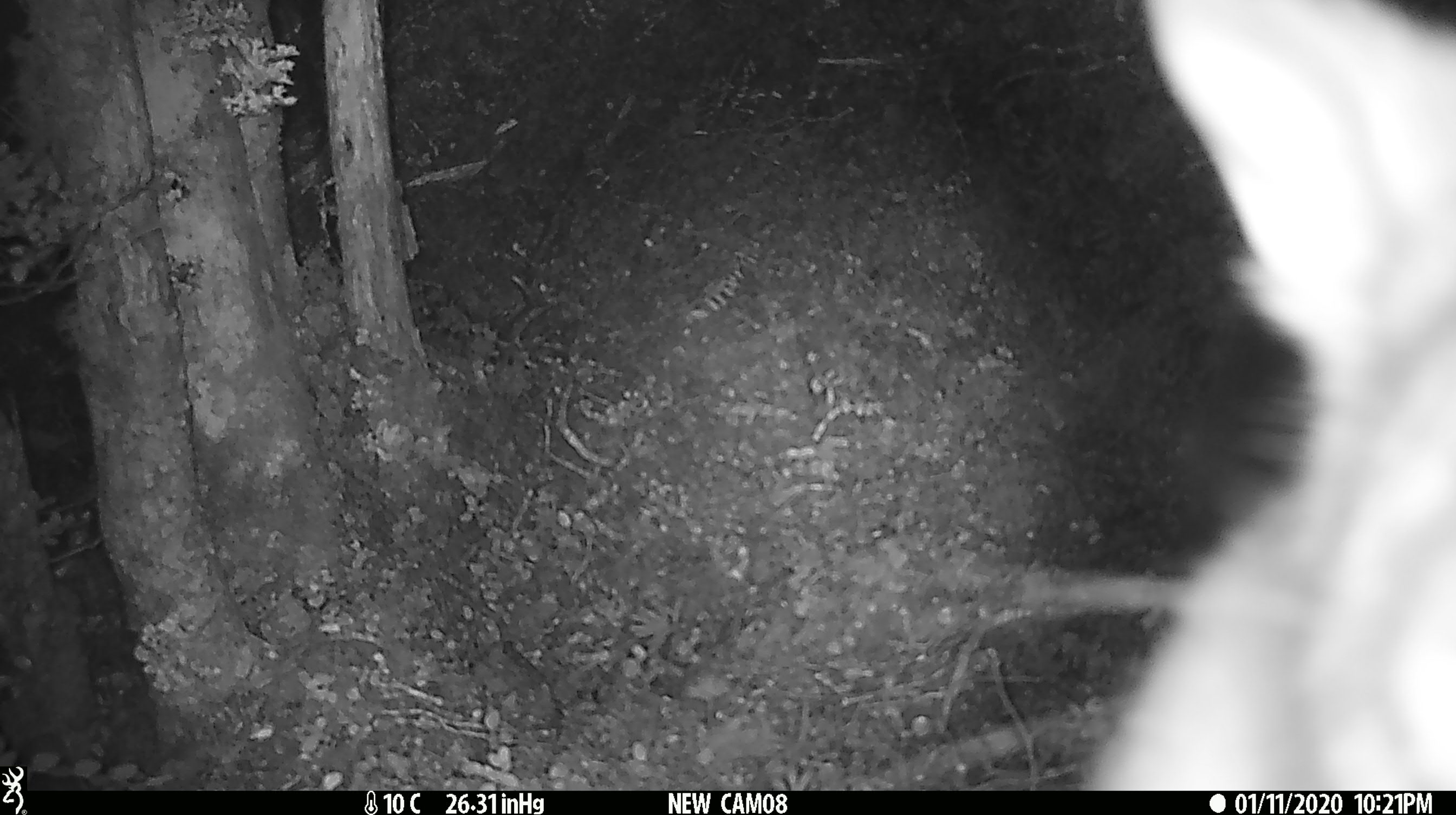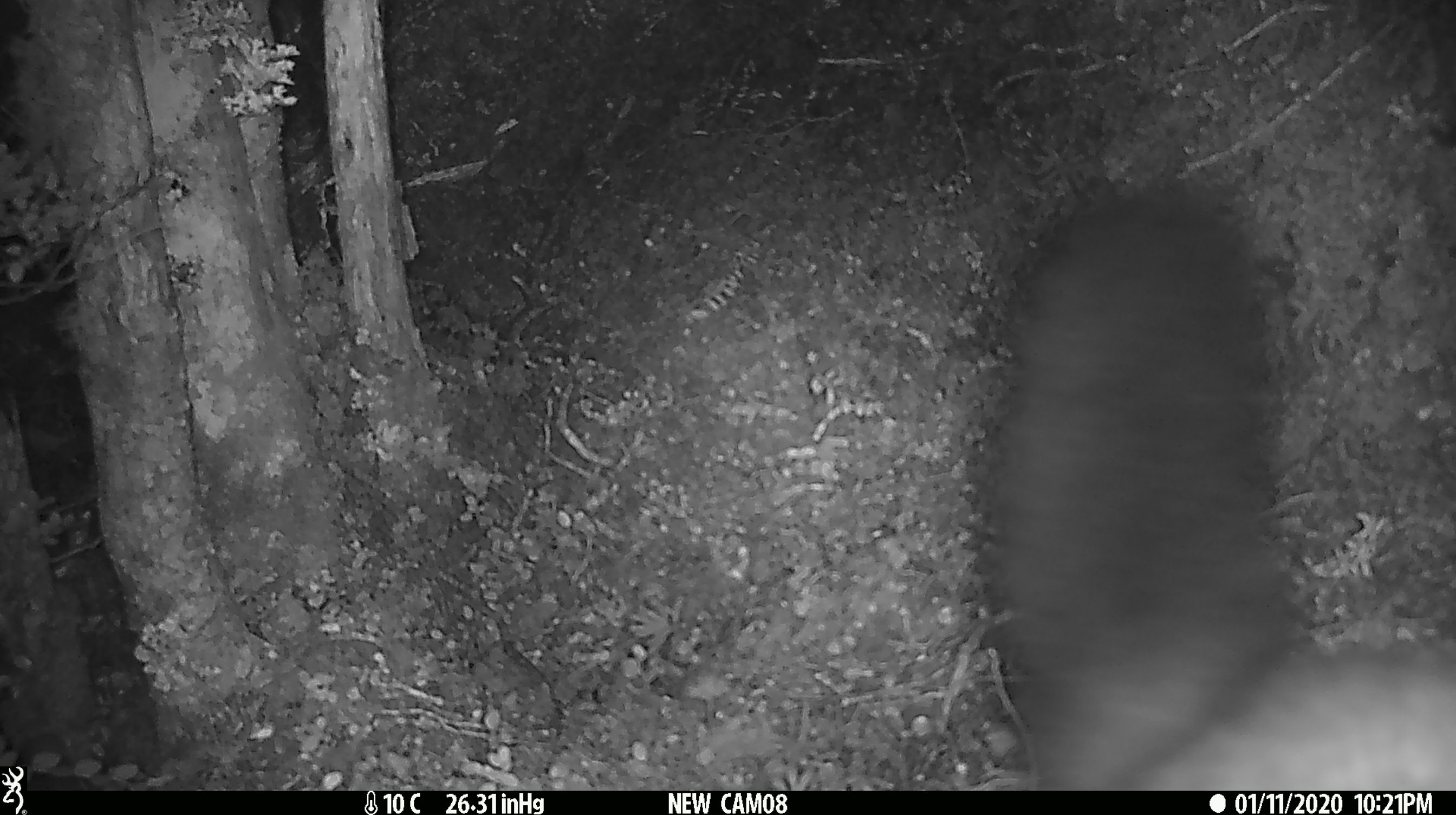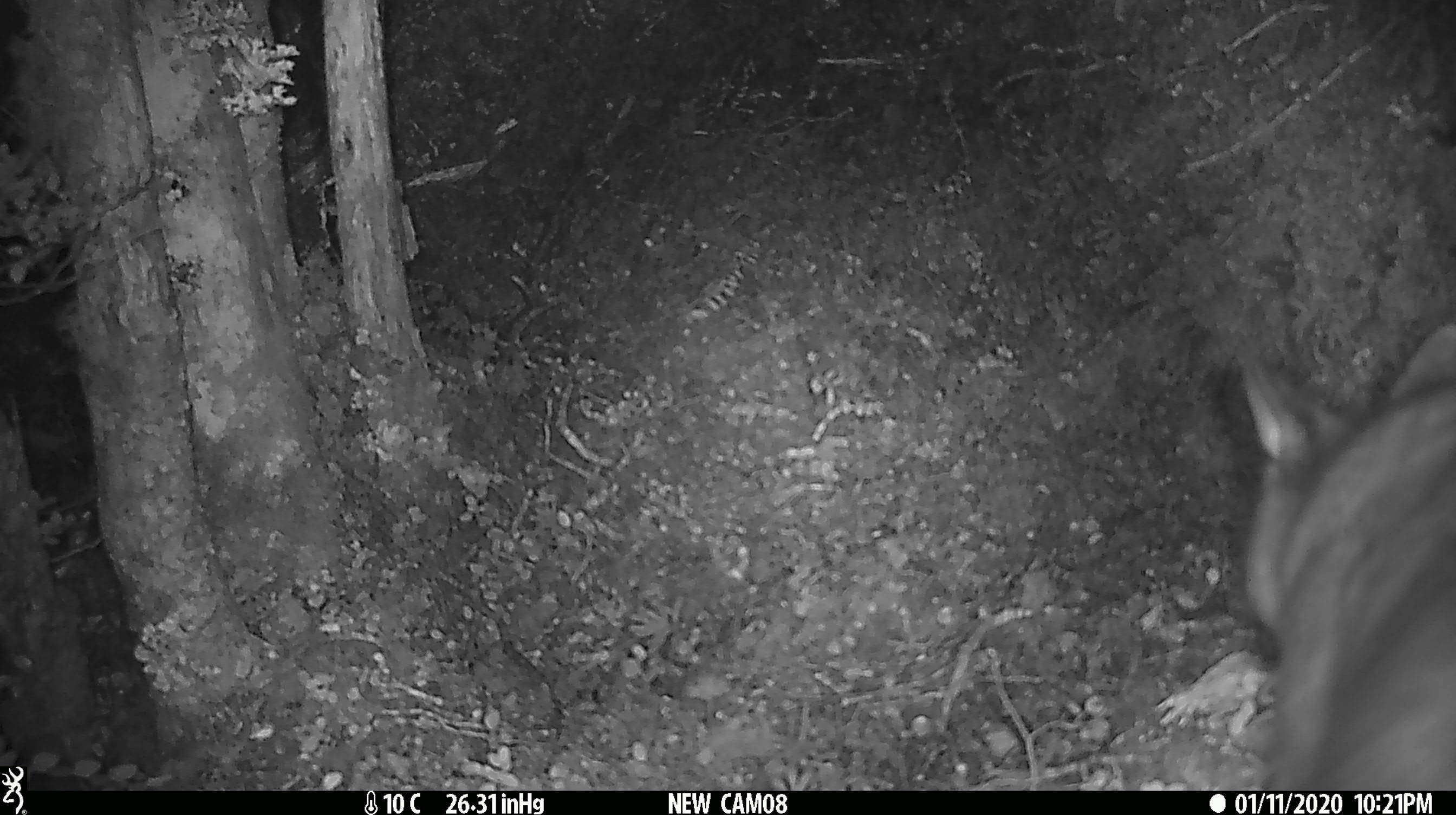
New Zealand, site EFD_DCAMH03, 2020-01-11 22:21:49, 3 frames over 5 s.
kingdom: Animalia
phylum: Chordata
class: Mammalia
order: Diprotodontia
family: Phalangeridae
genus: Trichosurus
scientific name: Trichosurus vulpecula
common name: common brushtail possum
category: possum